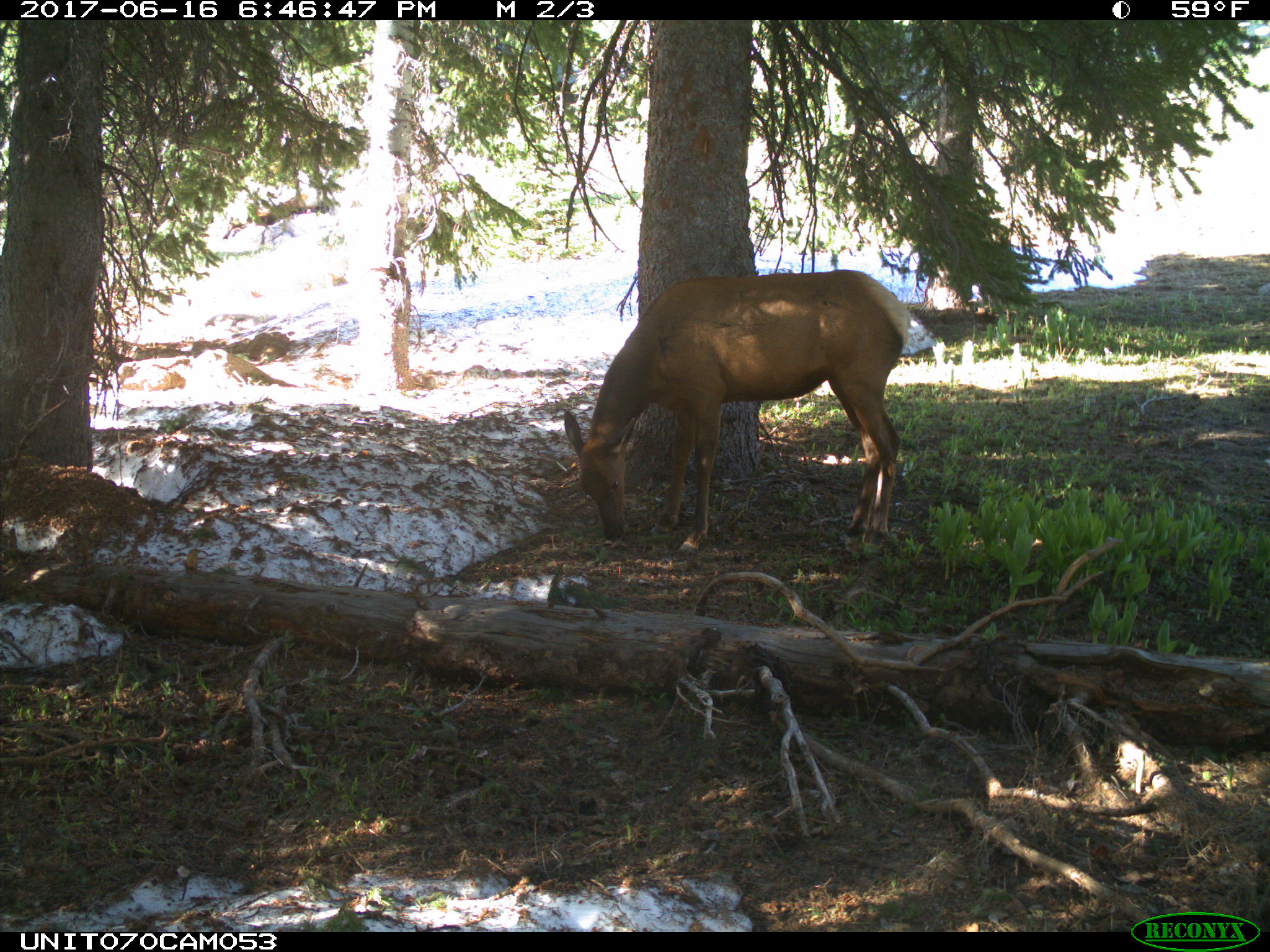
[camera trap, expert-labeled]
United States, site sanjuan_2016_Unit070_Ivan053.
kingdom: Animalia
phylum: Chordata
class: Mammalia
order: Artiodactyla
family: Cervidae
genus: Cervus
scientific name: Cervus elaphus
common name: red deer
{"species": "Cervus elaphus (red deer)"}